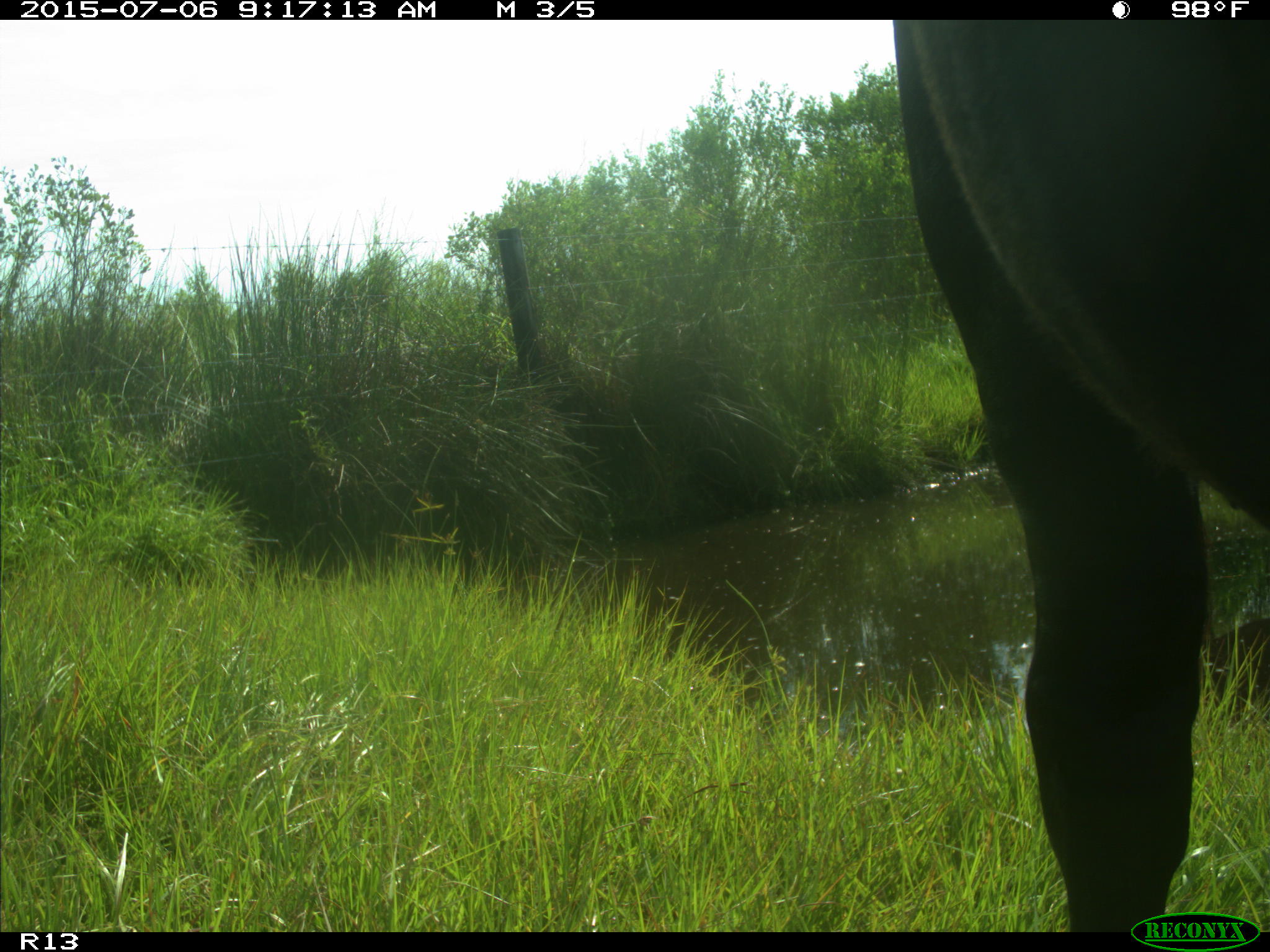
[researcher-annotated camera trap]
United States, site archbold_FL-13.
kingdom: Animalia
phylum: Chordata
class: Mammalia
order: Artiodactyla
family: Bovidae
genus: Bos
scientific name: Bos taurus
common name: domestic cow